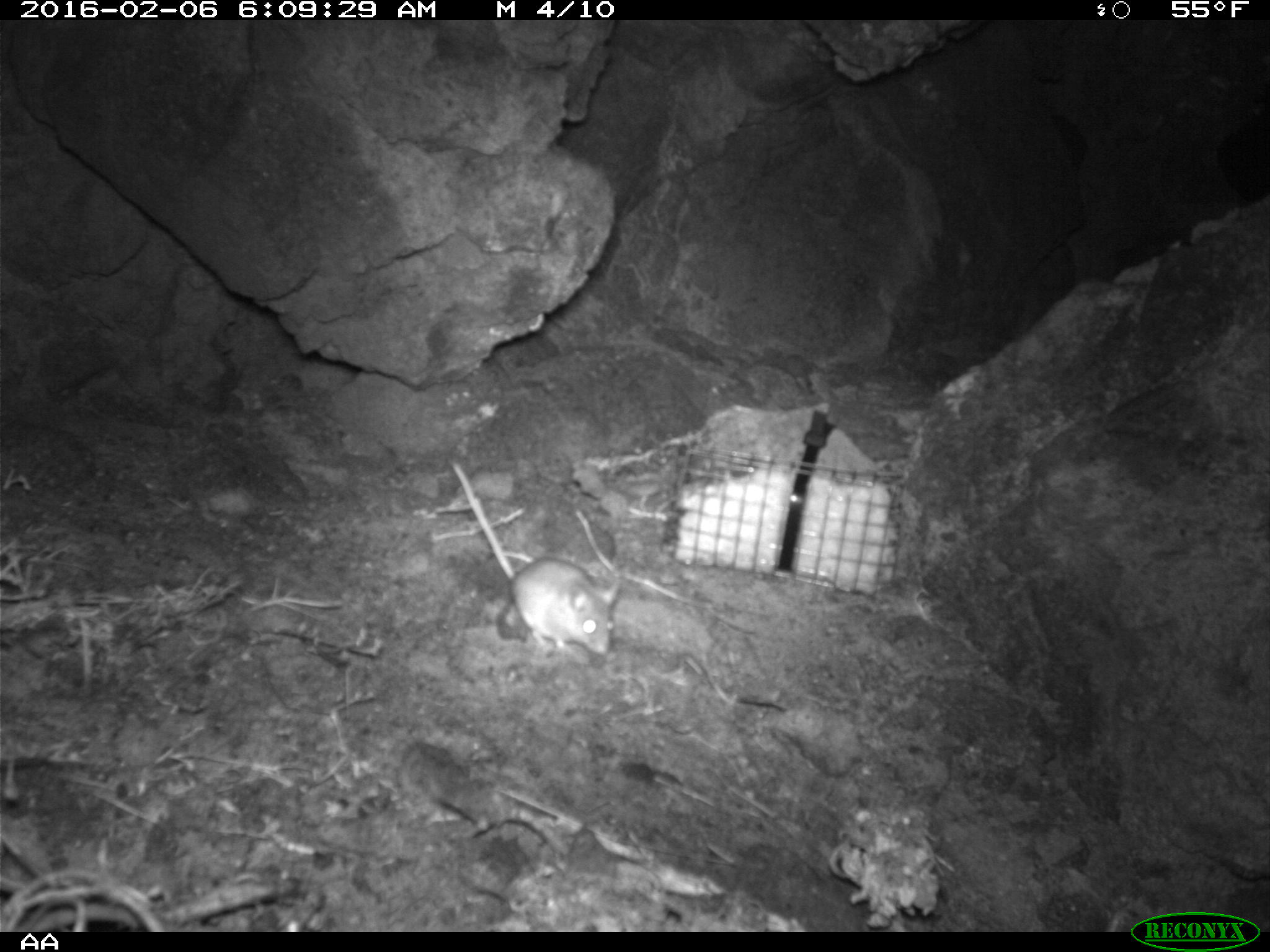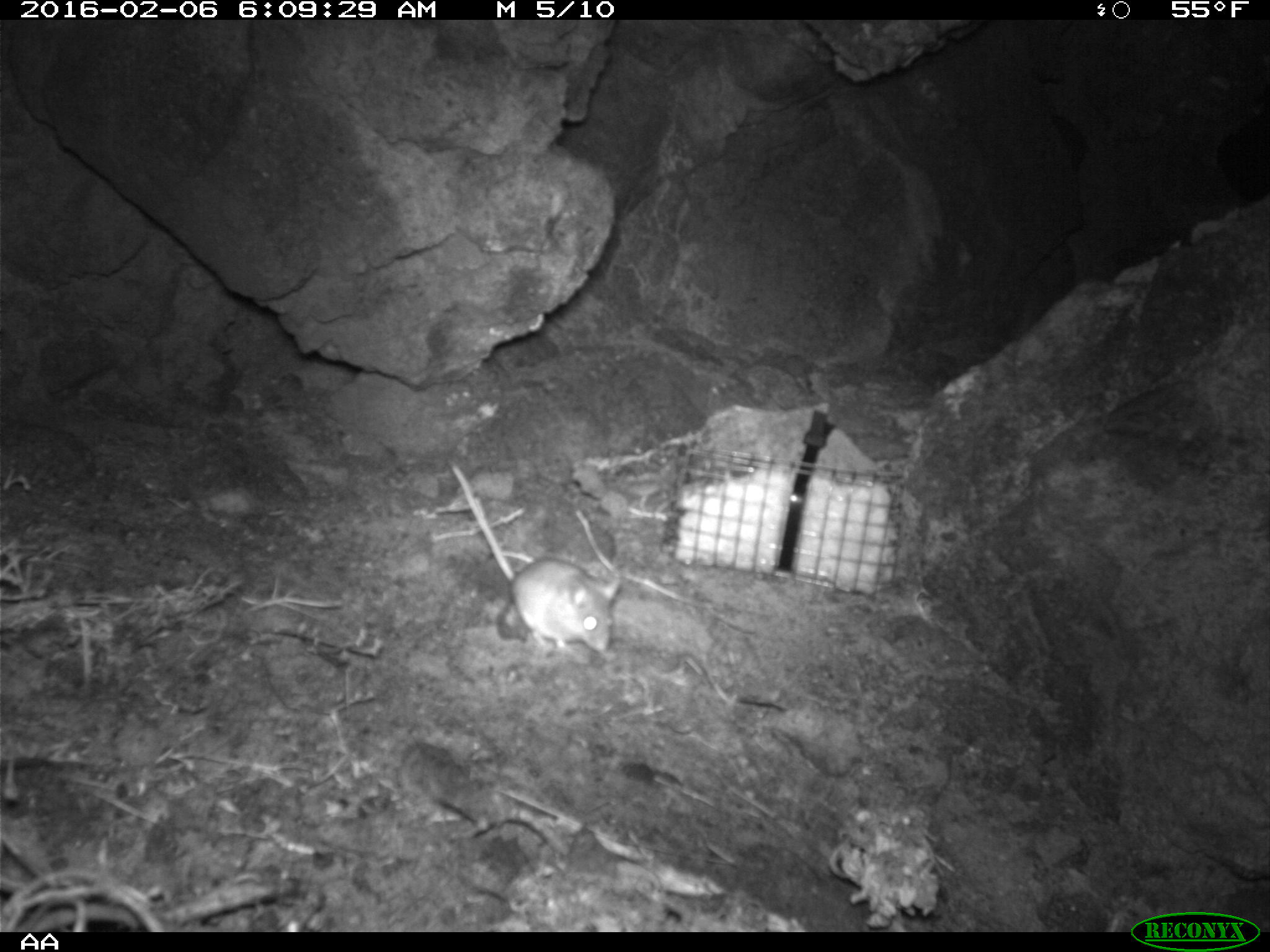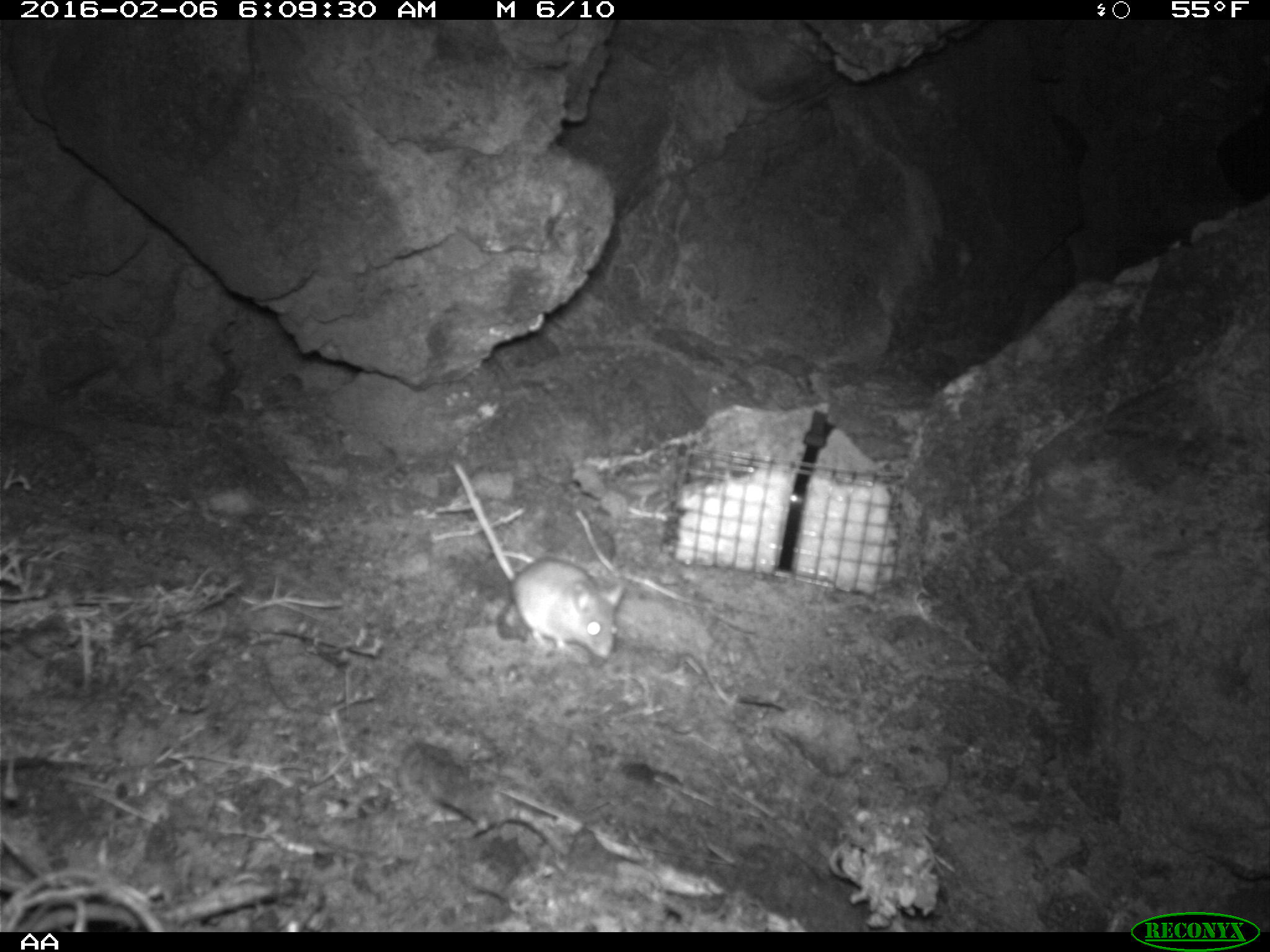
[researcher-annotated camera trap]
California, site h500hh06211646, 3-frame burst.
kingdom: Animalia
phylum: Chordata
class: Mammalia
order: Rodentia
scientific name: Rodentia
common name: rodent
Rodent (Rodentia).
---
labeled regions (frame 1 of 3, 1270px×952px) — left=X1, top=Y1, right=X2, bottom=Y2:
rodent: left=450, top=461, right=618, bottom=656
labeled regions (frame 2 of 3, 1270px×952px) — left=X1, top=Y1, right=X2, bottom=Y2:
rodent: left=445, top=457, right=619, bottom=653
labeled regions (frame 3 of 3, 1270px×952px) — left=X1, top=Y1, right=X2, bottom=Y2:
rodent: left=453, top=461, right=624, bottom=660